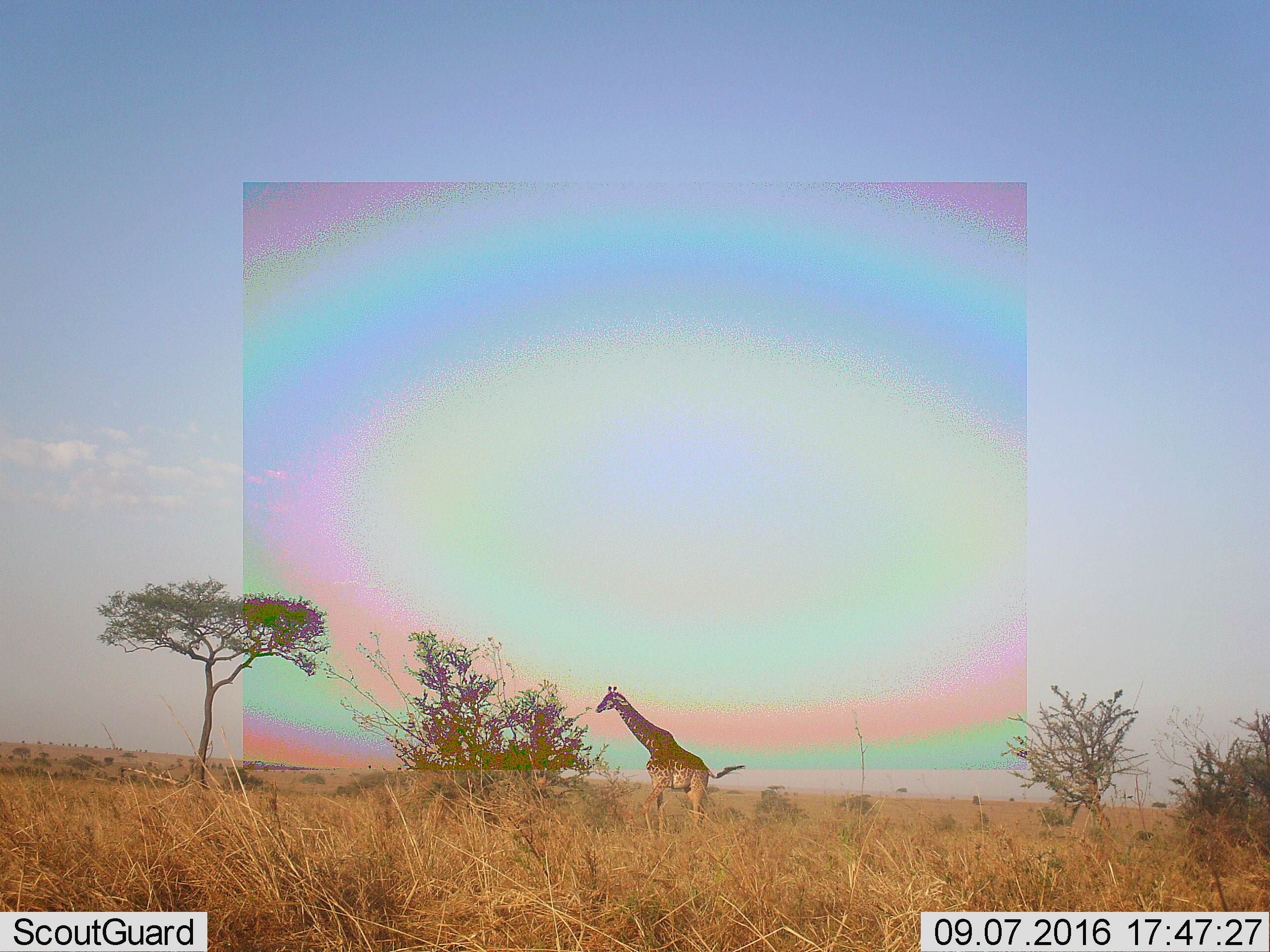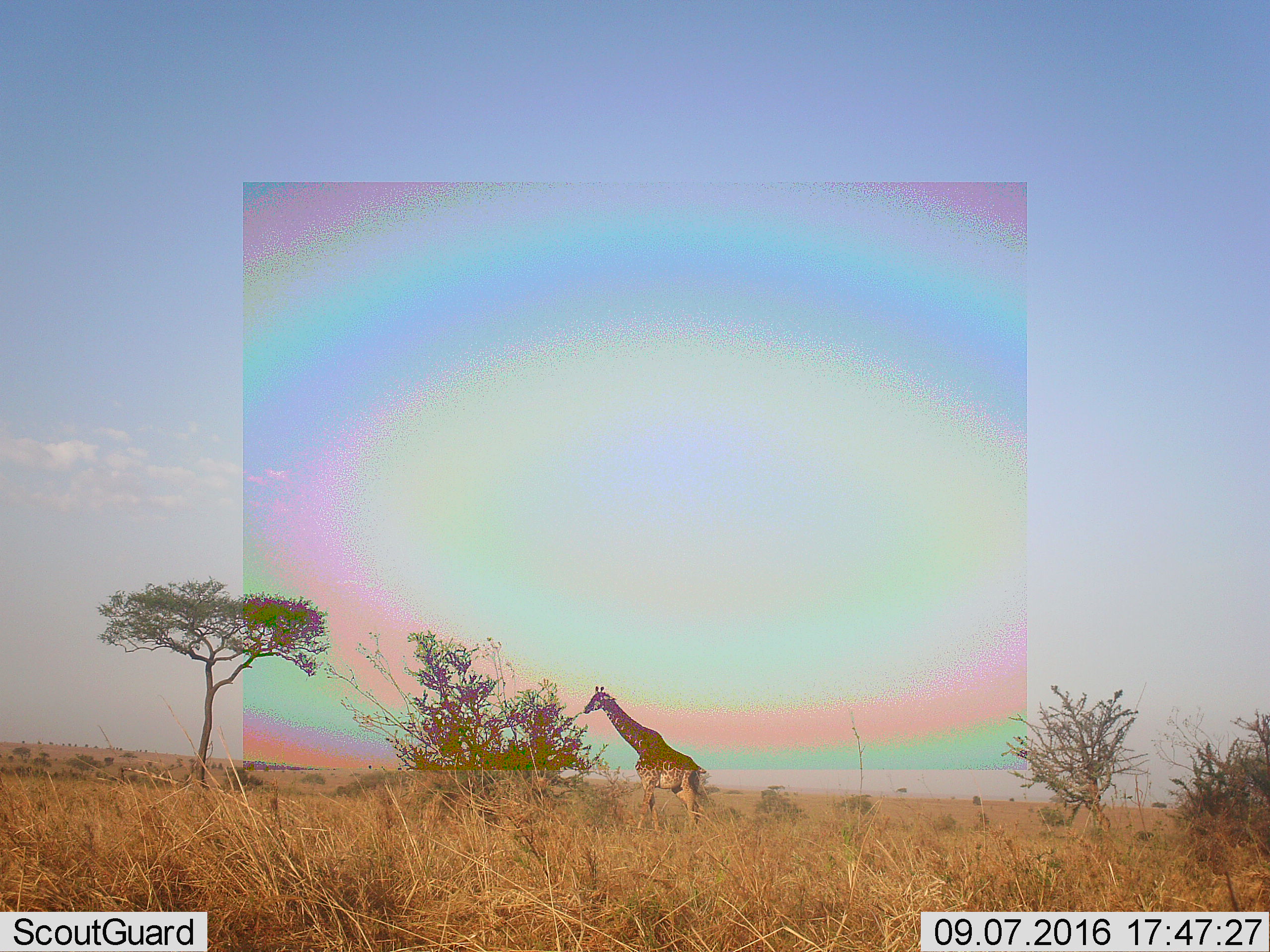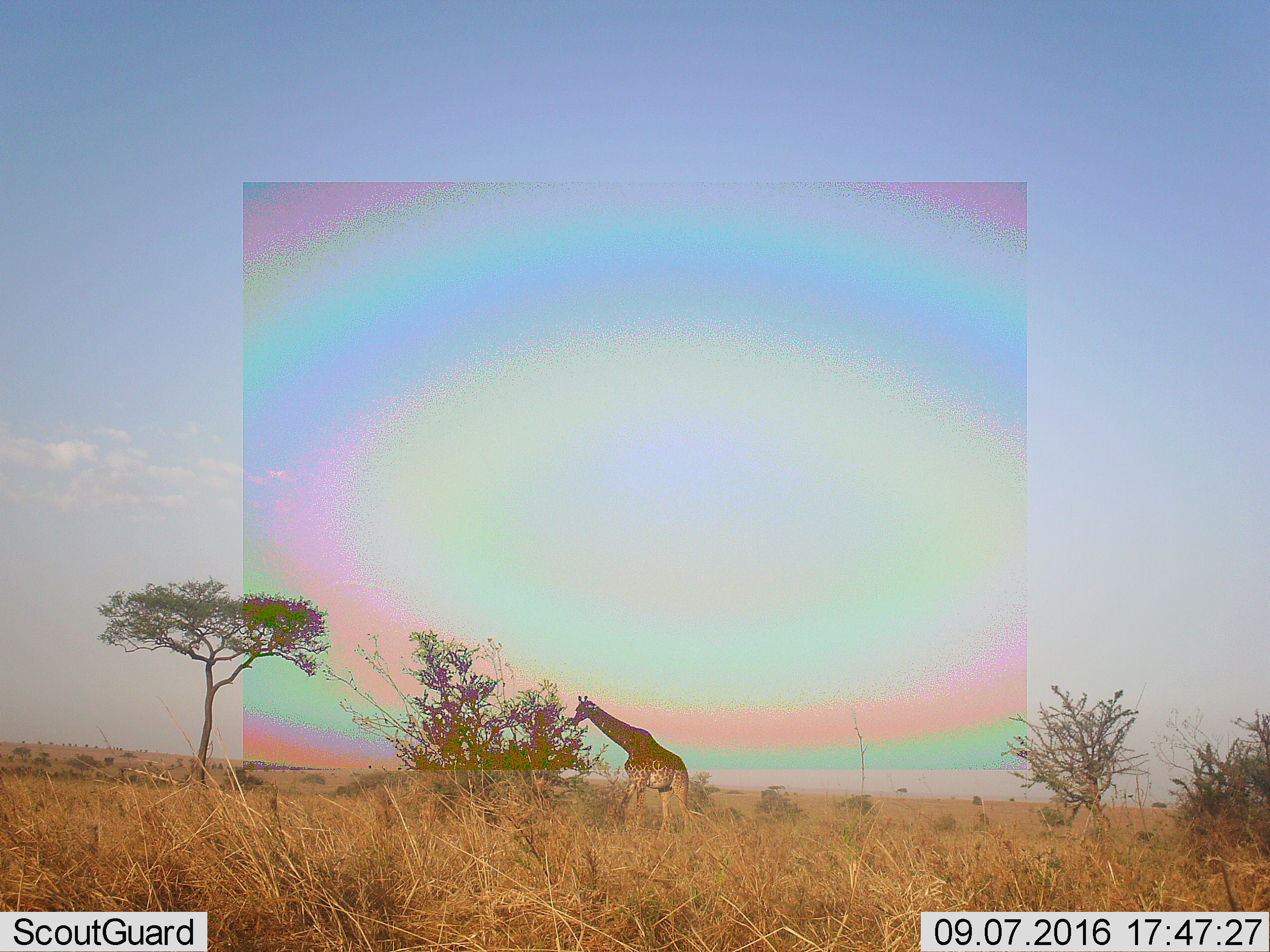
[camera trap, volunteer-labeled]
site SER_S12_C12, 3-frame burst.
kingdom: Animalia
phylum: Chordata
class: Mammalia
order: Artiodactyla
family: Giraffidae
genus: Giraffa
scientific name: Giraffa camelopardalis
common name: giraffe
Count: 1.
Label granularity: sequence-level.